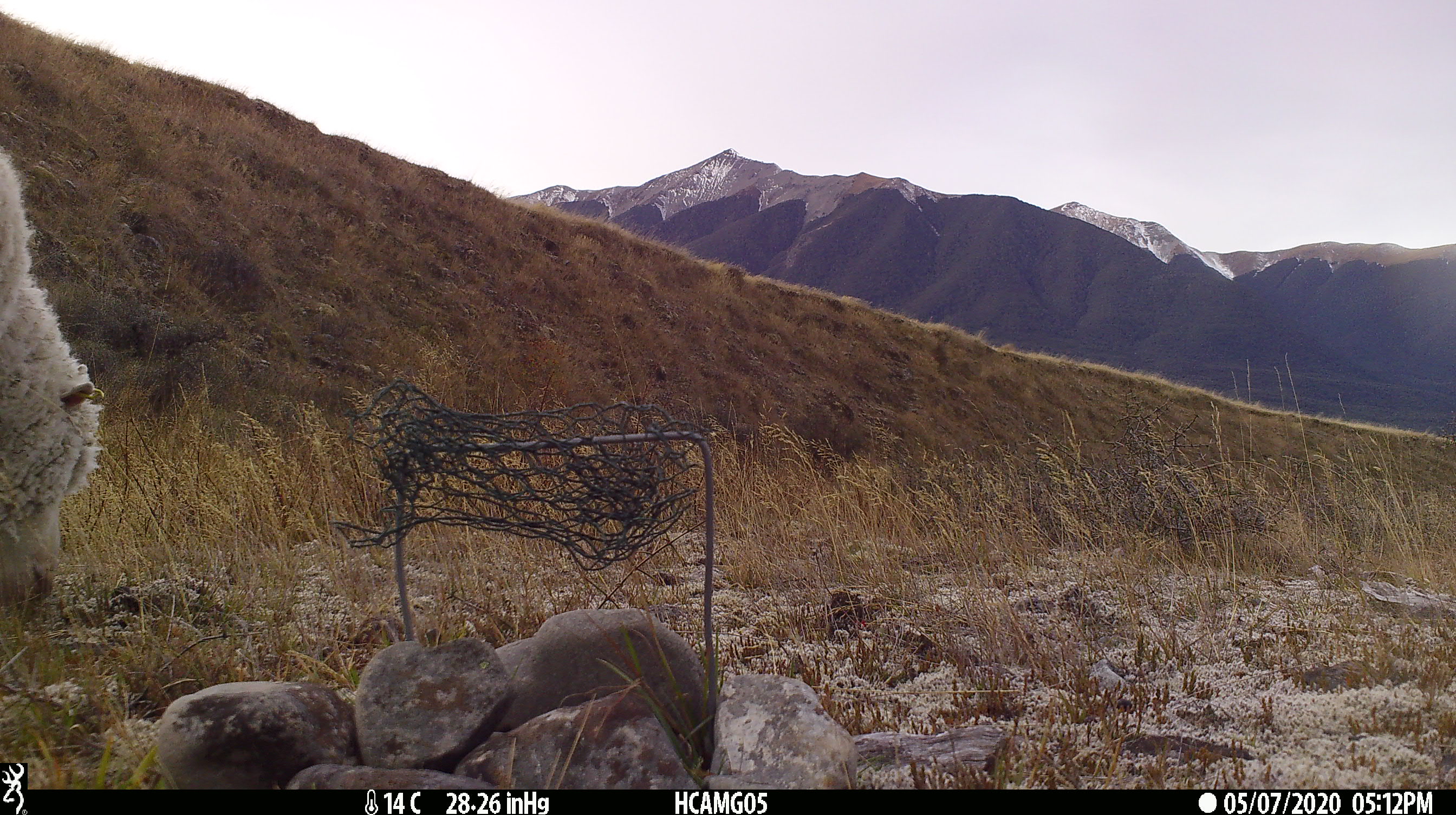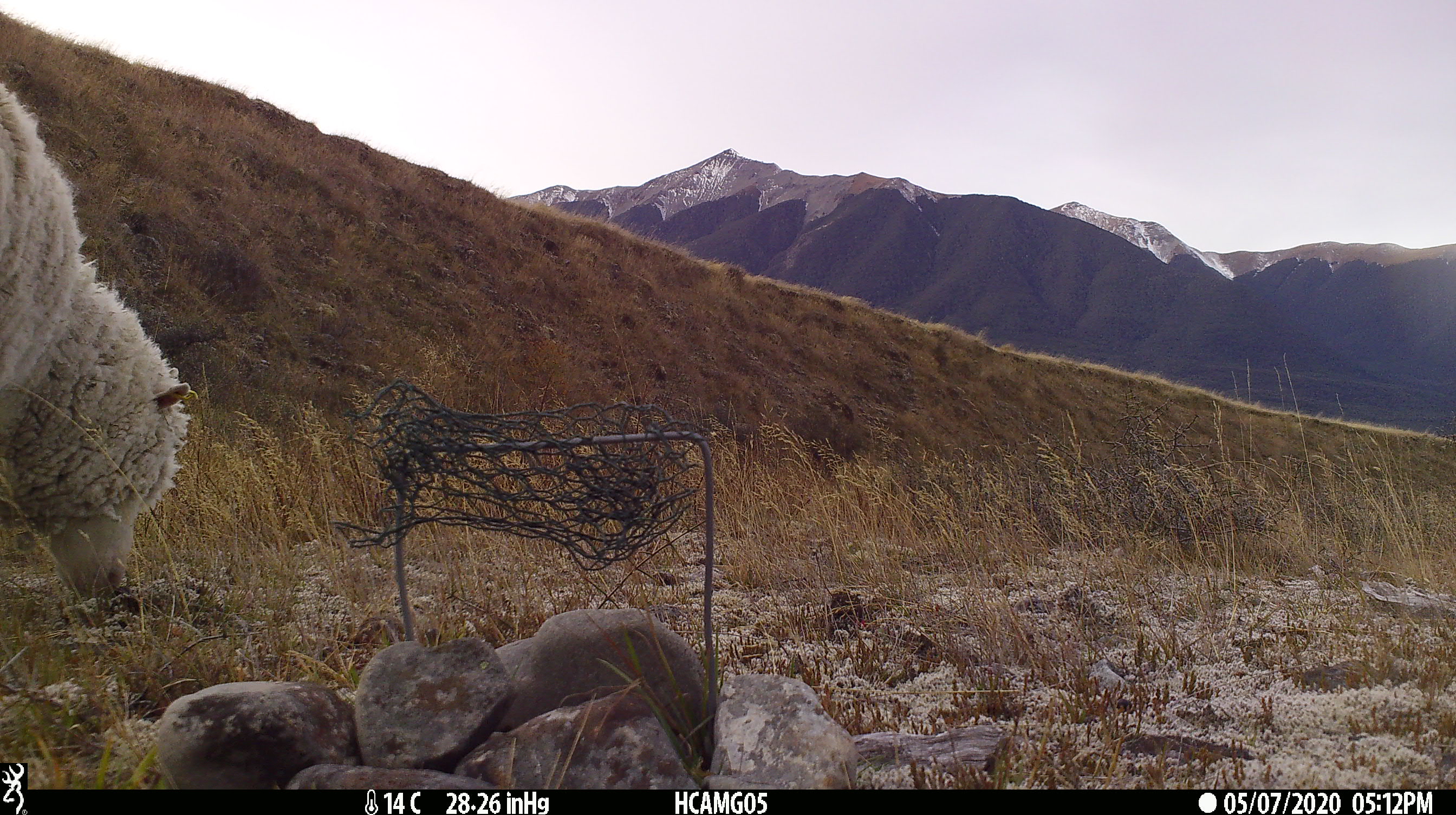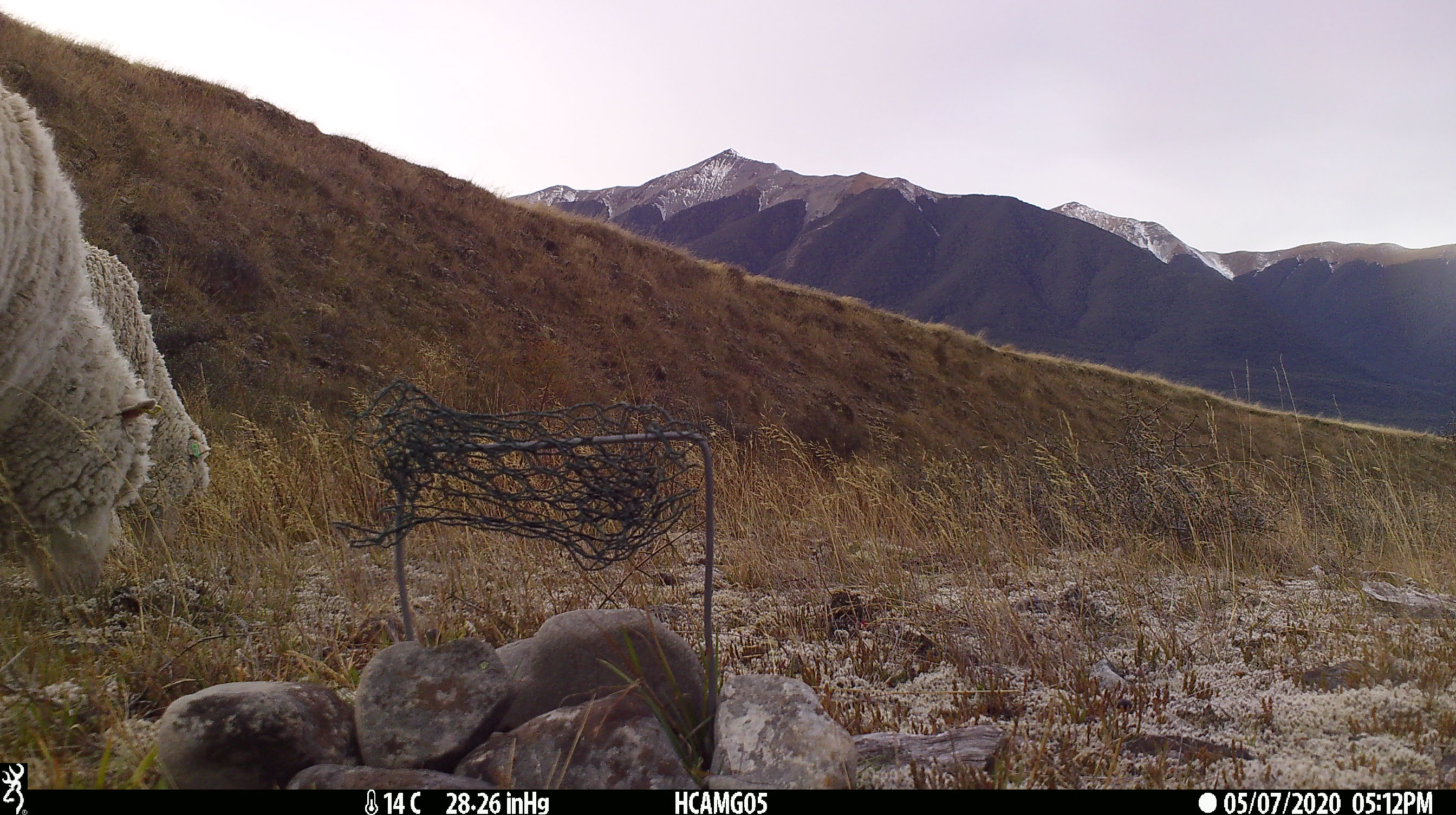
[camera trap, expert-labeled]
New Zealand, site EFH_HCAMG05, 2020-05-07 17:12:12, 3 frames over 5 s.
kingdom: Animalia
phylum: Chordata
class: Mammalia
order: Artiodactyla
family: Bovidae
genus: Ovis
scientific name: Ovis aries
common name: domestic sheep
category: sheep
Sheep (domestic sheep) (Ovis aries).